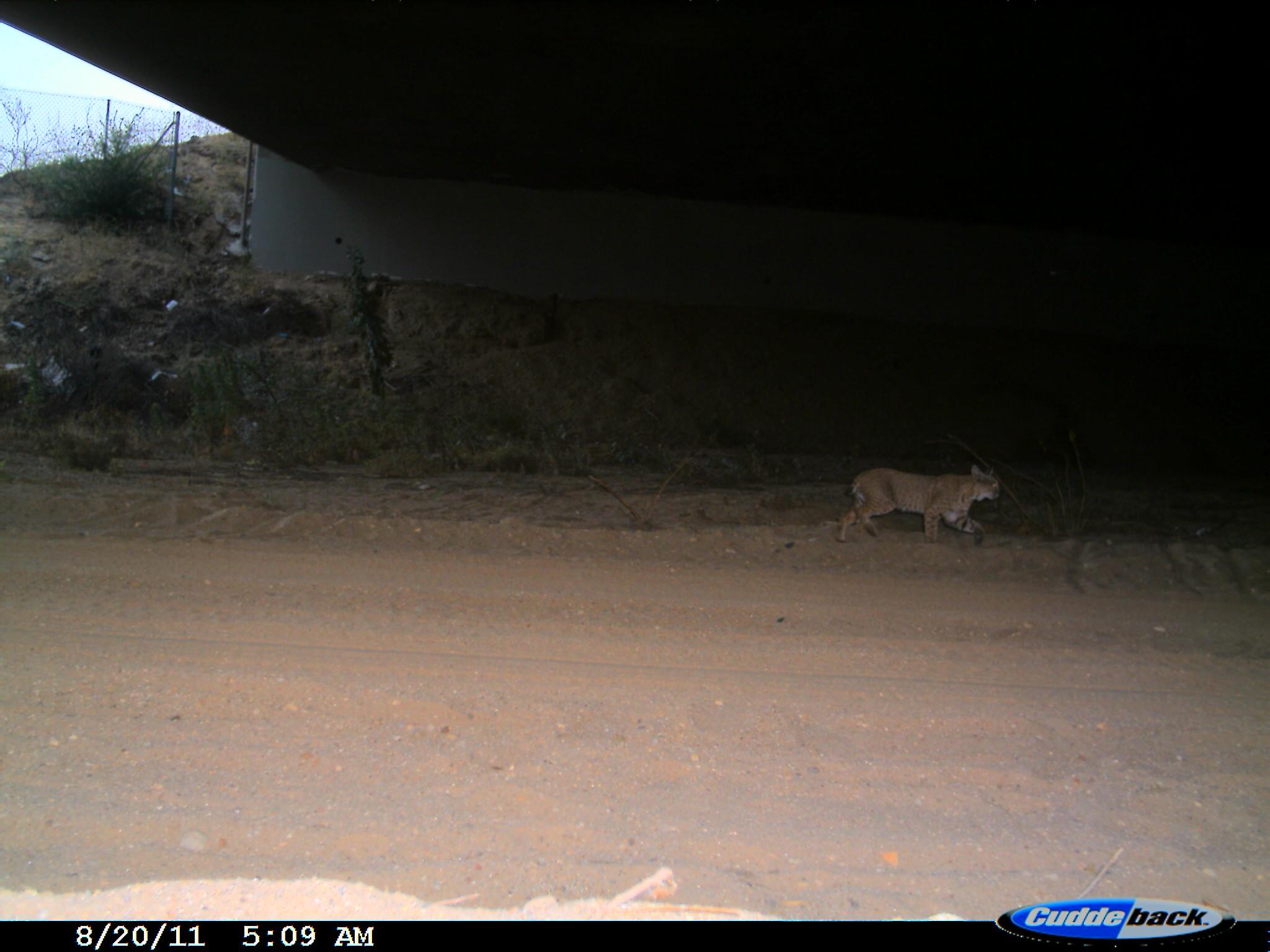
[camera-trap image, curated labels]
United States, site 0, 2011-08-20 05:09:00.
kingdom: Animalia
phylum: Chordata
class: Mammalia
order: Carnivora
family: Felidae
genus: Lynx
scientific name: Lynx rufus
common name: bobcat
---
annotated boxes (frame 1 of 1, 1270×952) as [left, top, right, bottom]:
bobcat: [837, 462, 1021, 562]